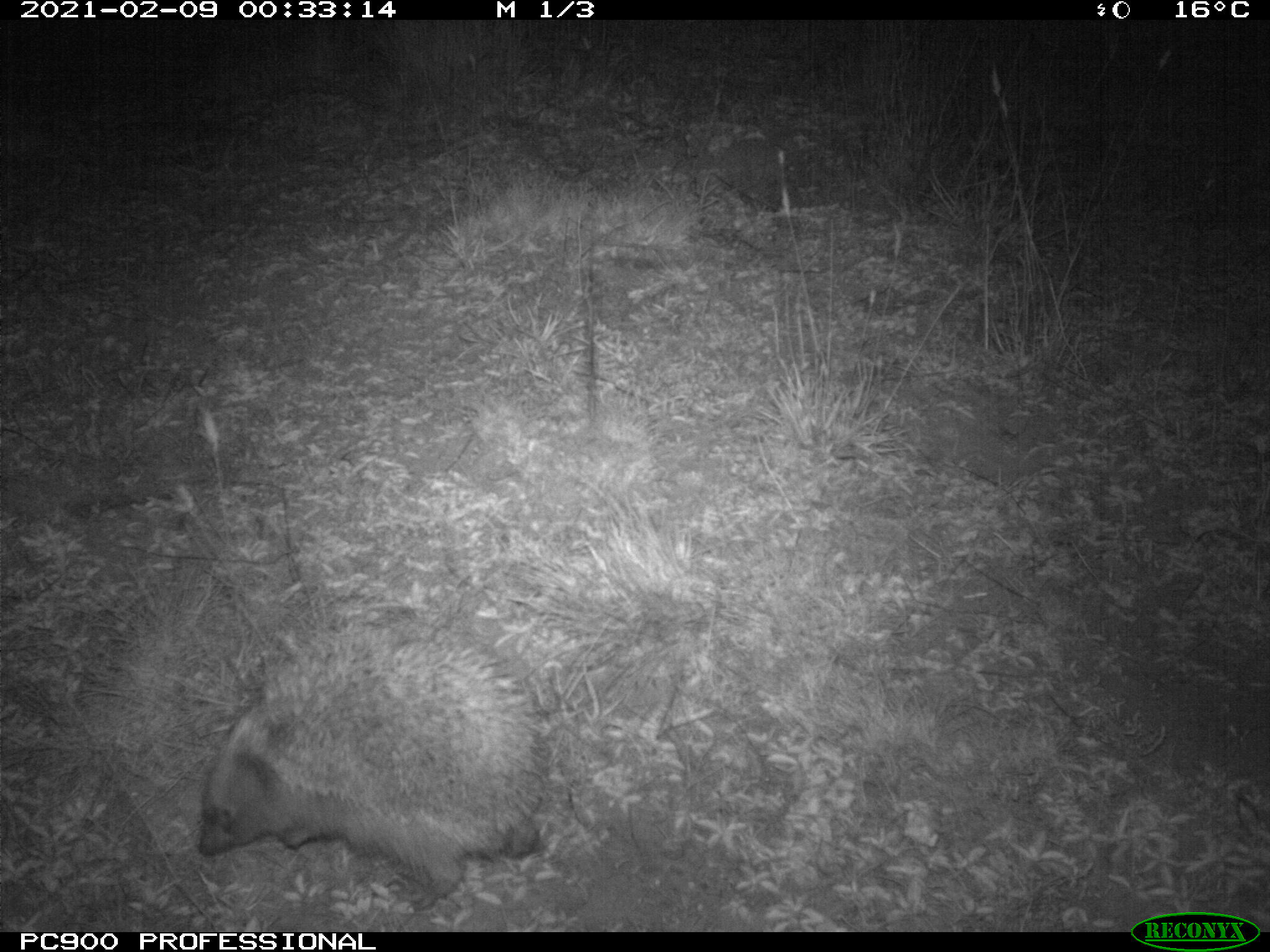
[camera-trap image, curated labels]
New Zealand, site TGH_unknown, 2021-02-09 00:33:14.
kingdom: Animalia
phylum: Chordata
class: Mammalia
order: Eulipotyphla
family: Erinaceidae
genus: Erinaceus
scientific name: Erinaceus europaeus europaeus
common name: european hedgehog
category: hedgehog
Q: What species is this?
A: Hedgehog (european hedgehog) (Erinaceus europaeus europaeus).